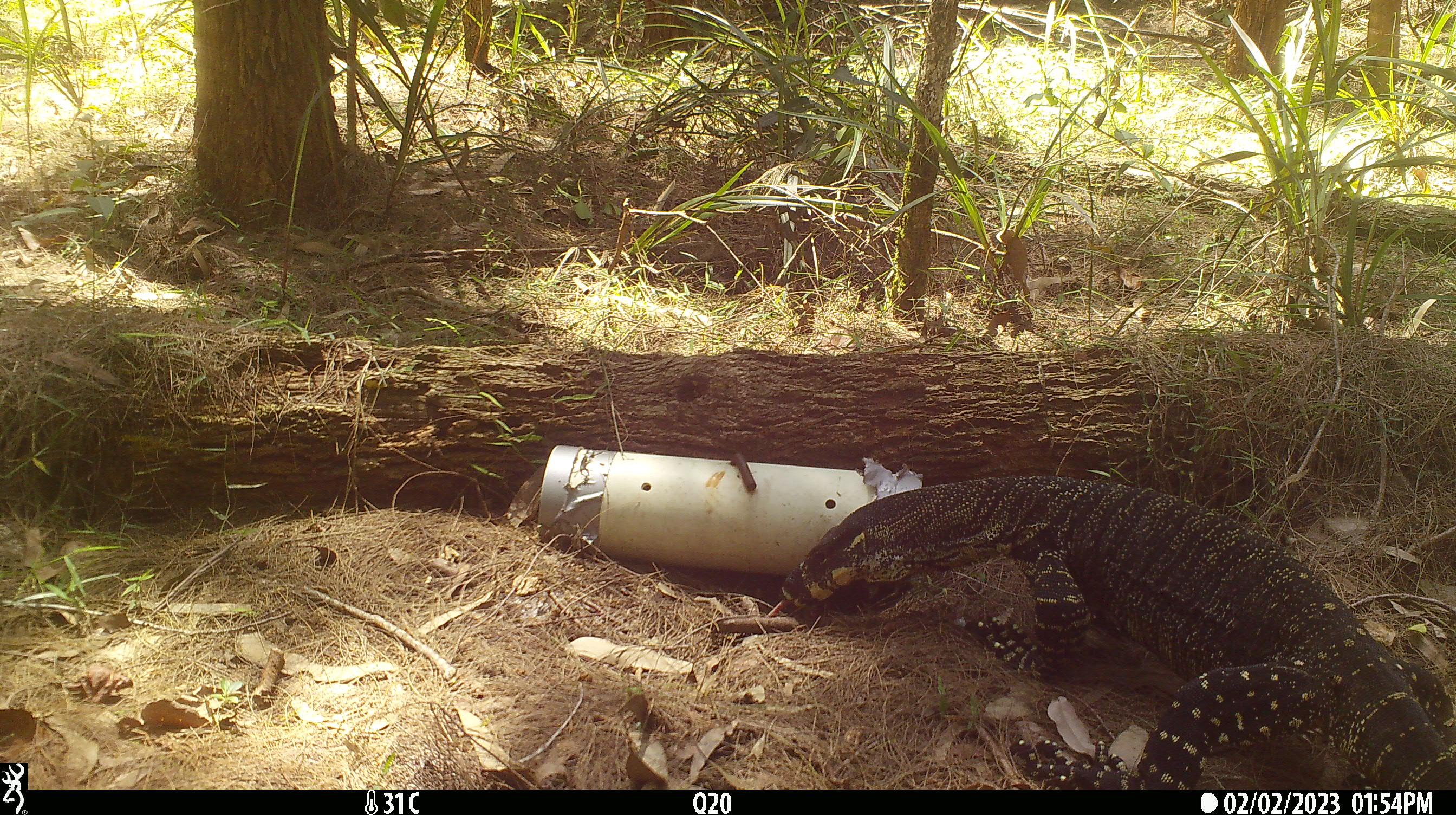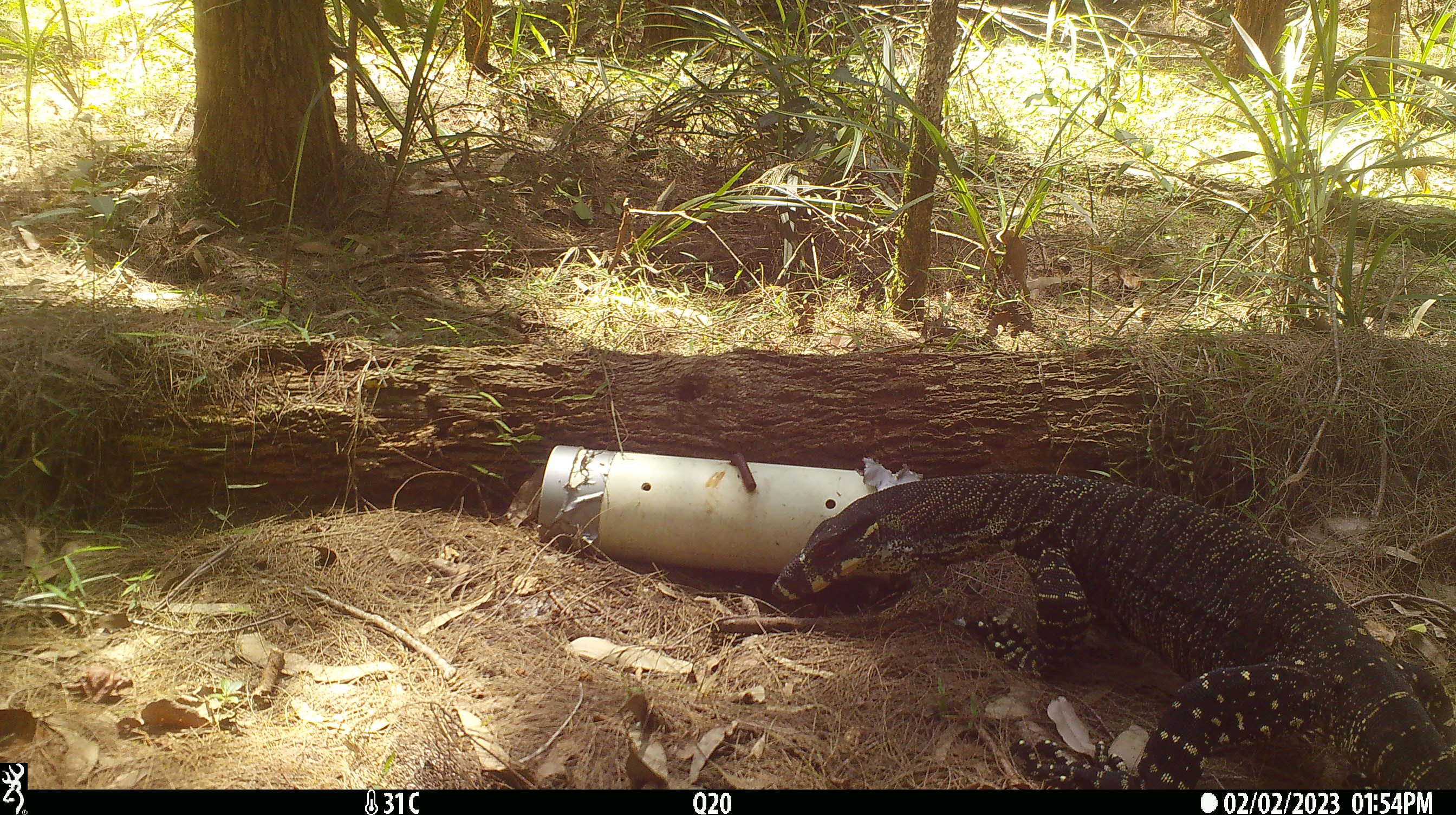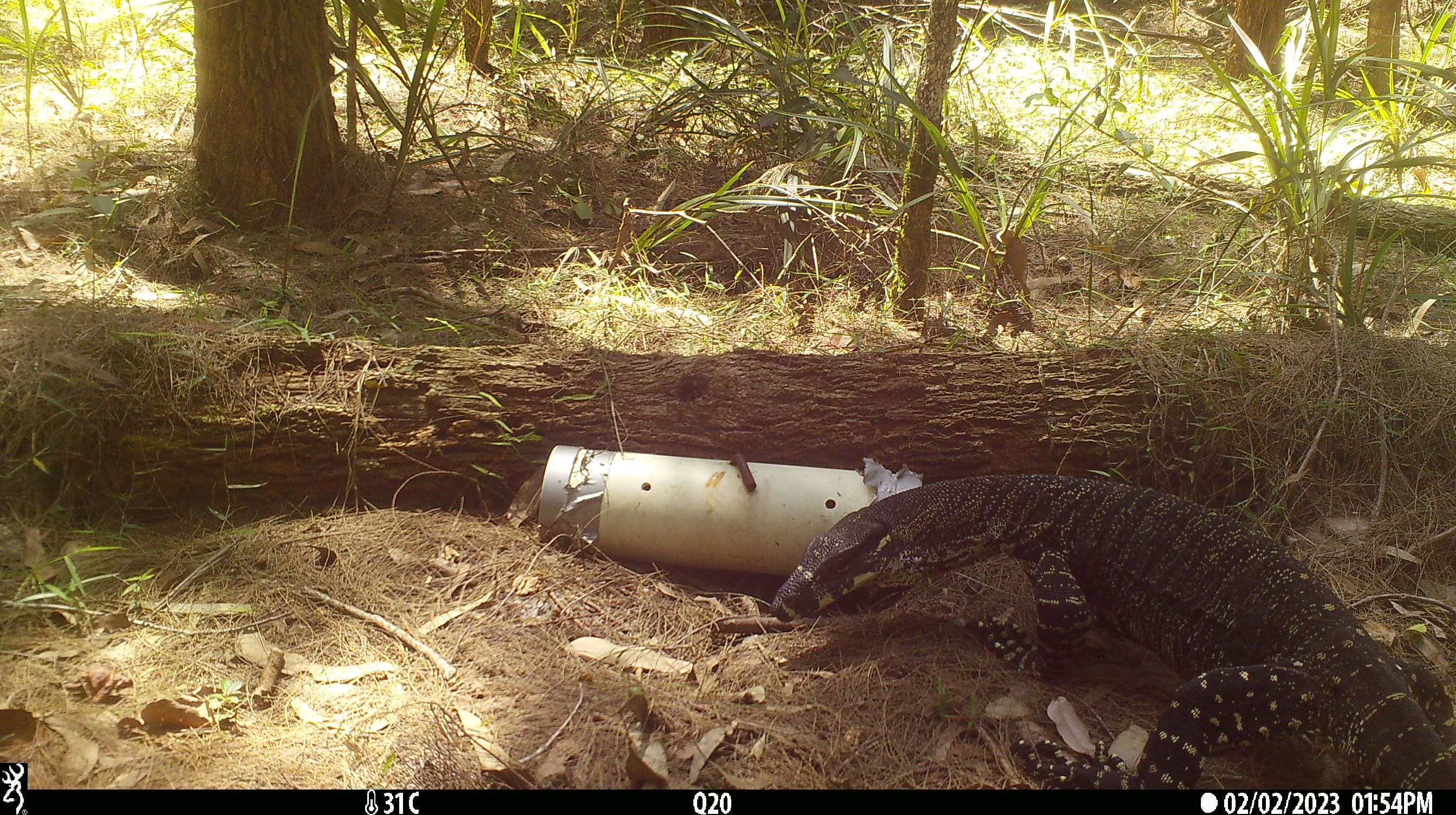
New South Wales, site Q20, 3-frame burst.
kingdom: Animalia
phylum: Chordata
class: Reptilia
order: Squamata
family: Varanidae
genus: Varanus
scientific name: Varanus varius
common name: lace monitor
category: goanna